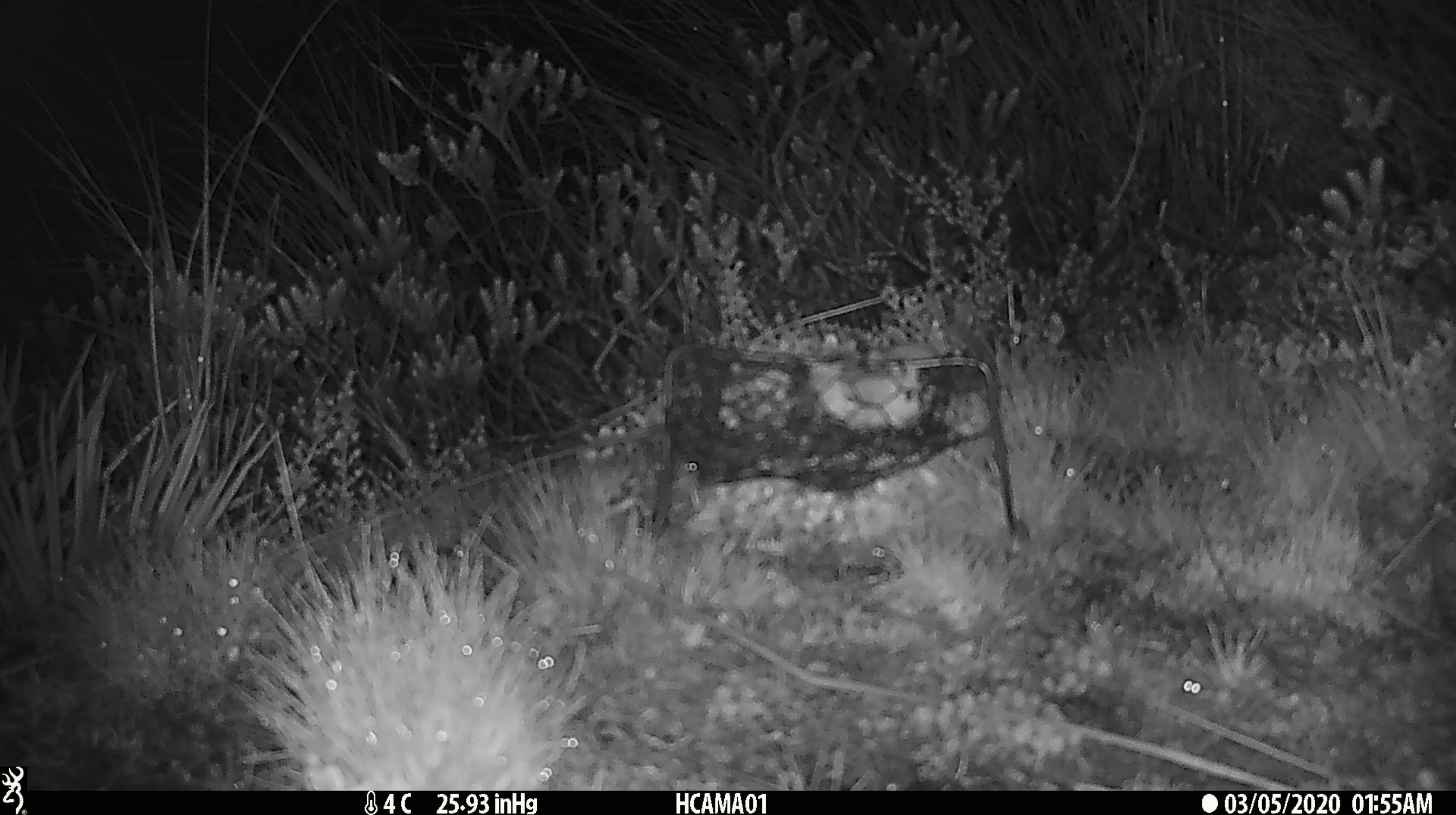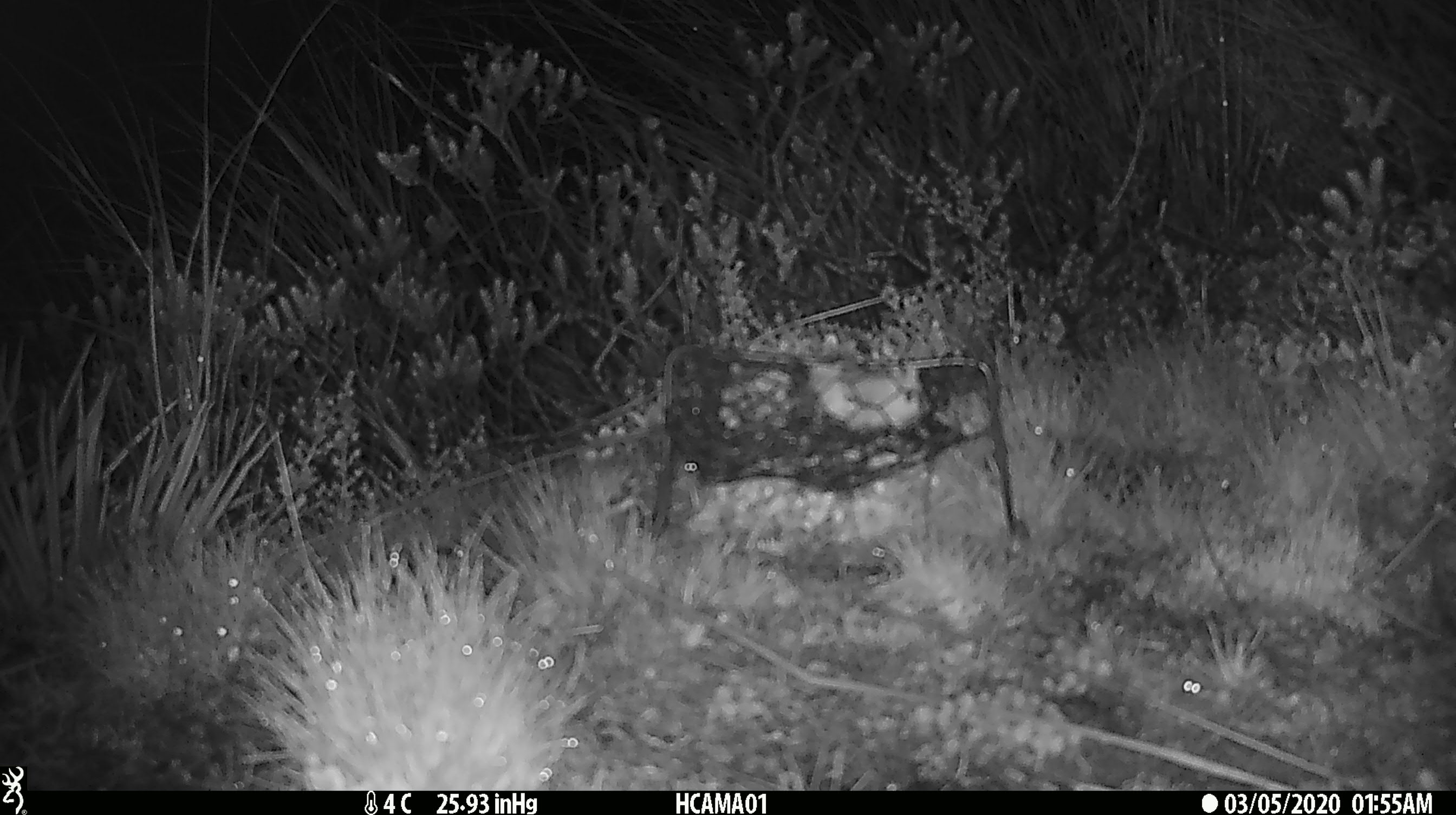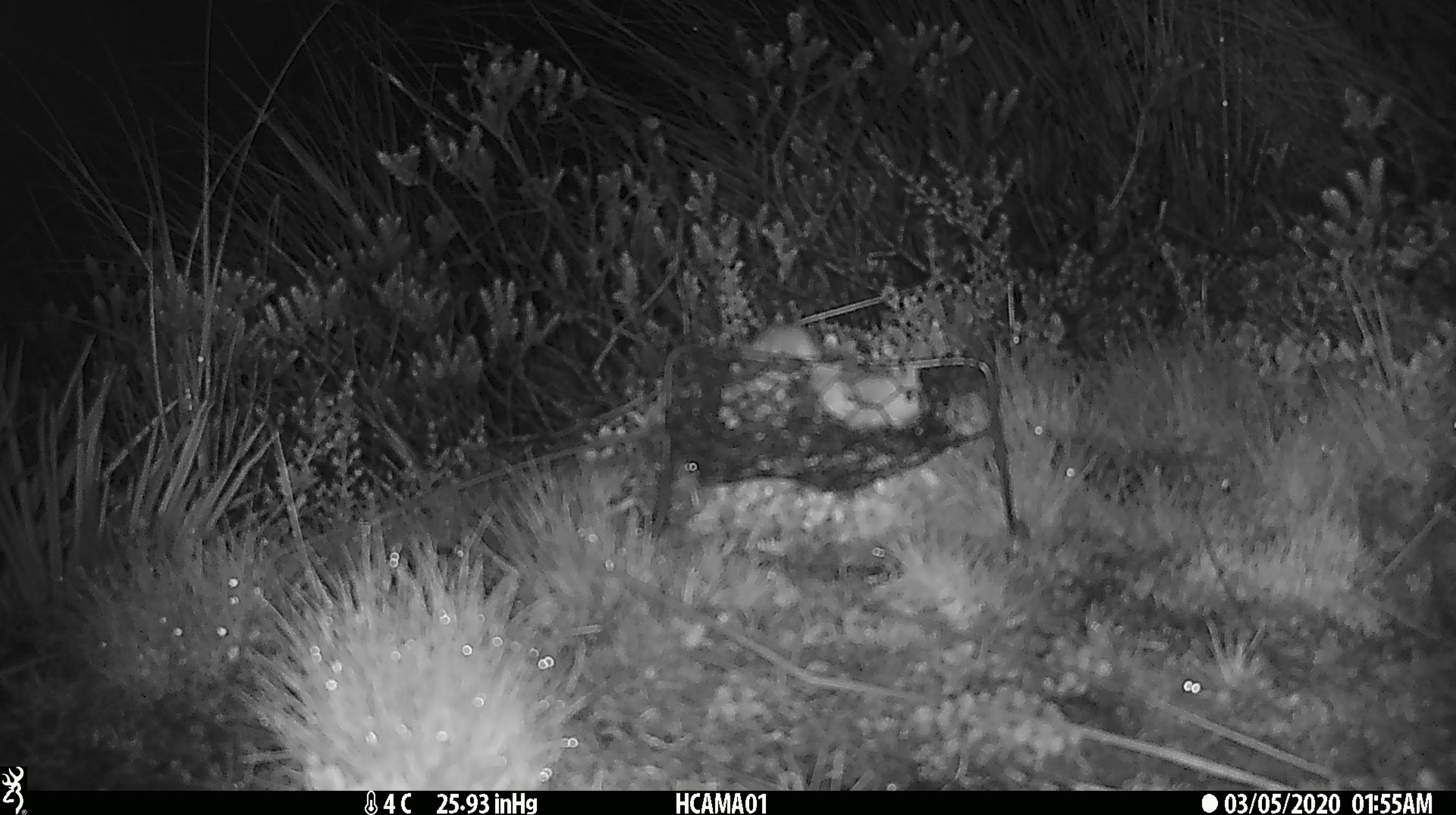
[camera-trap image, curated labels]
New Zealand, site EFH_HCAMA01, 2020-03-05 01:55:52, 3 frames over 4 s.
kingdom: Animalia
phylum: Chordata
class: Mammalia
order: Rodentia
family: Muridae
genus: Mus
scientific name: Mus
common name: mouse